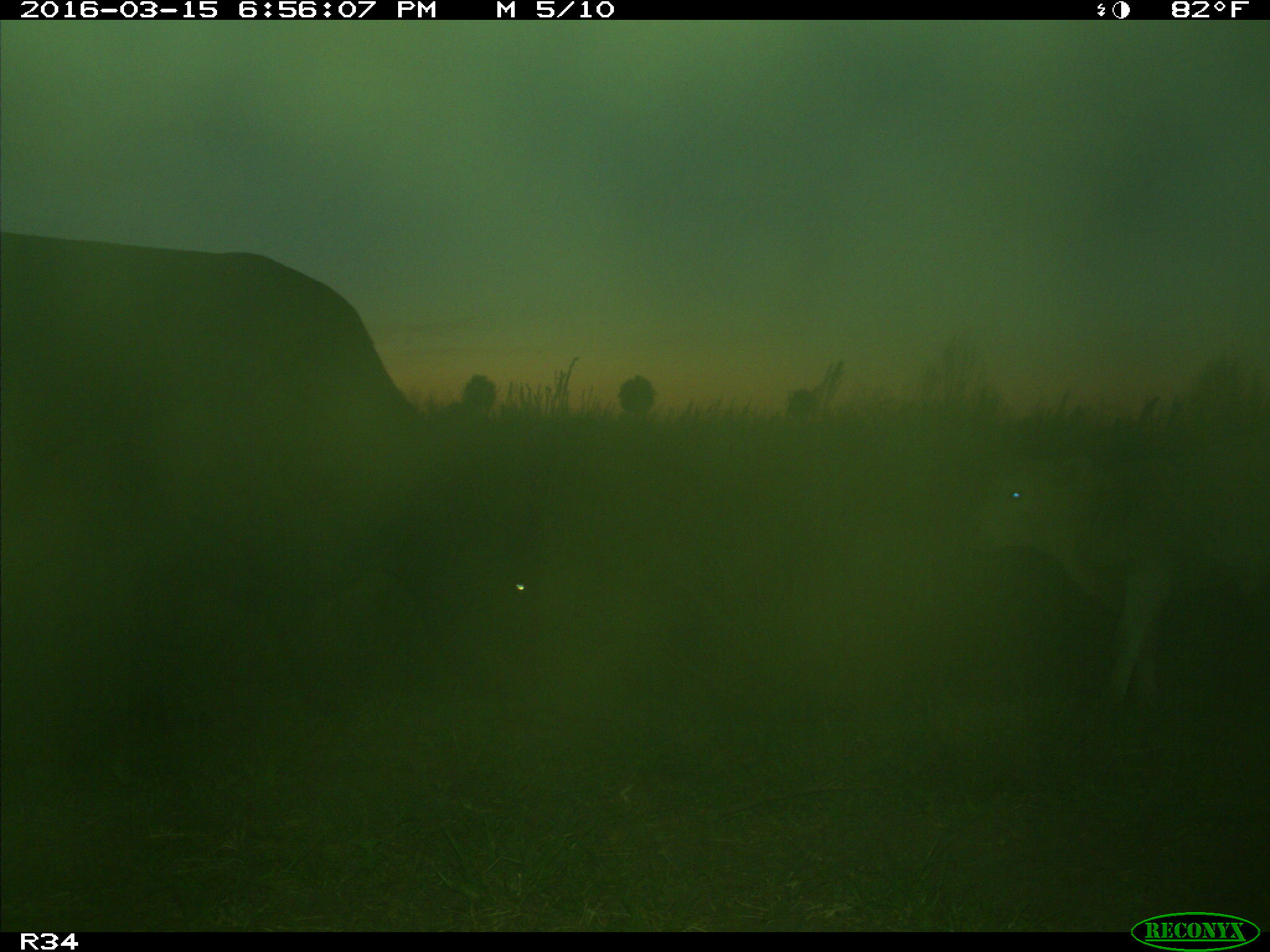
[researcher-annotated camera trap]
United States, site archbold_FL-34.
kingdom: Animalia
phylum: Chordata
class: Mammalia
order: Artiodactyla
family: Bovidae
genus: Bos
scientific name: Bos taurus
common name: domestic cow